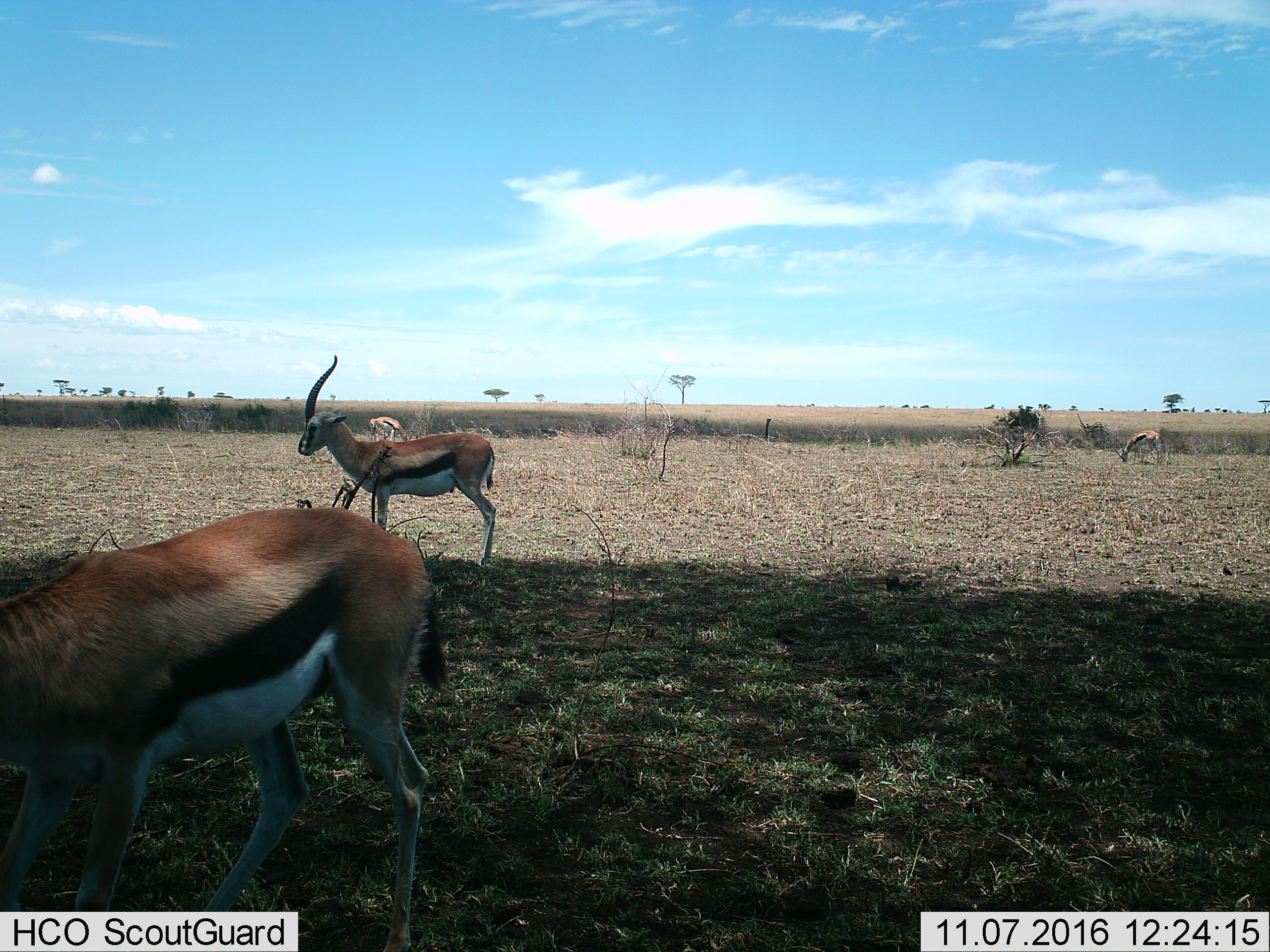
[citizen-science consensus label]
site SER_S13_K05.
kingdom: Animalia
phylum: Chordata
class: Mammalia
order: Artiodactyla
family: Bovidae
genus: Eudorcas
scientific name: Eudorcas thomsonii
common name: thomson's gazelle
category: gazellethomsons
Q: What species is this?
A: Gazellethomsons (thomson's gazelle) (Eudorcas thomsonii).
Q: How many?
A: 4.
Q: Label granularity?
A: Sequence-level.